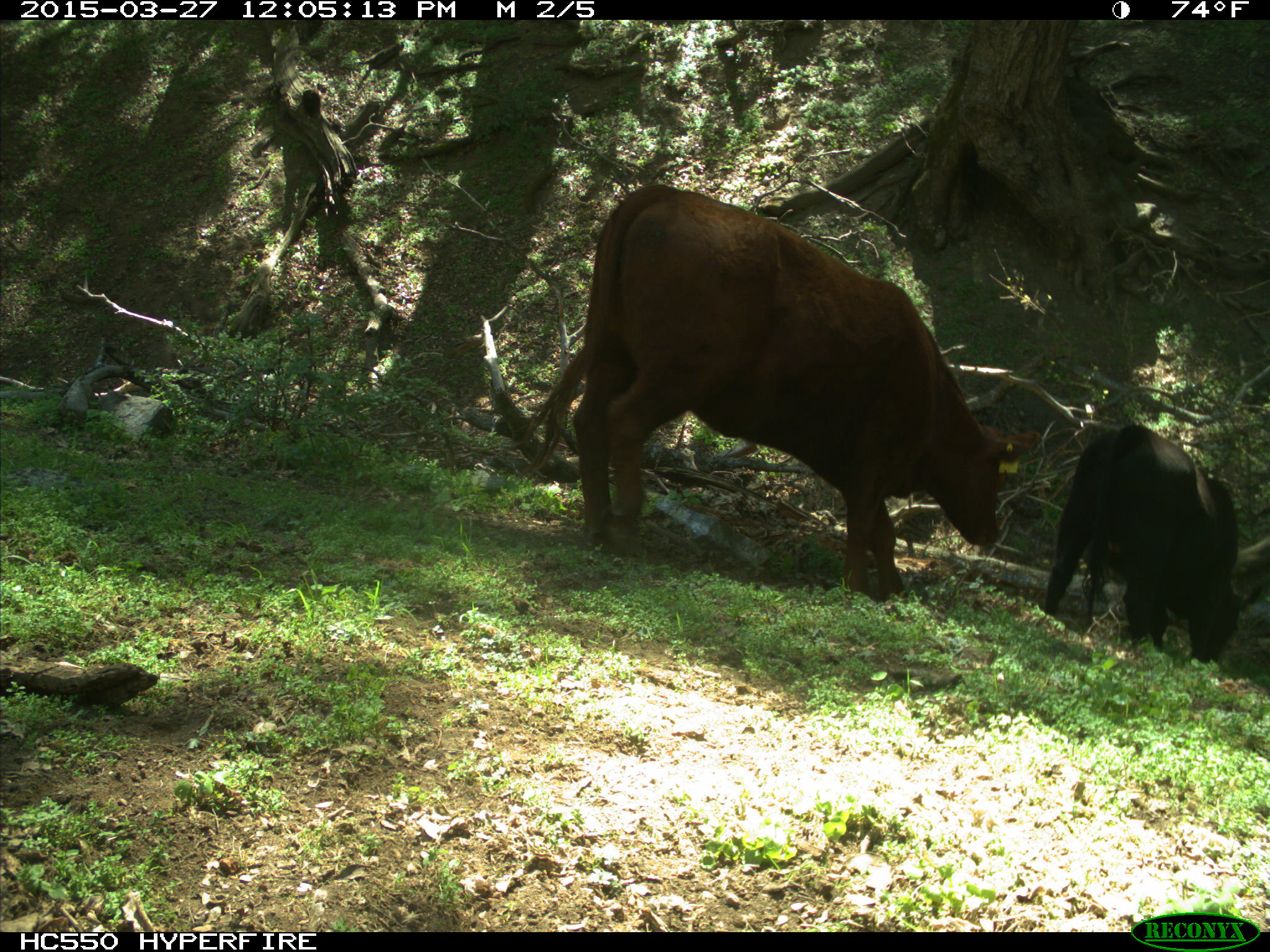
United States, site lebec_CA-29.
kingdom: Animalia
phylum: Chordata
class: Mammalia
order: Artiodactyla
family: Bovidae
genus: Bos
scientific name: Bos taurus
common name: domestic cow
Bos taurus (domestic cow).